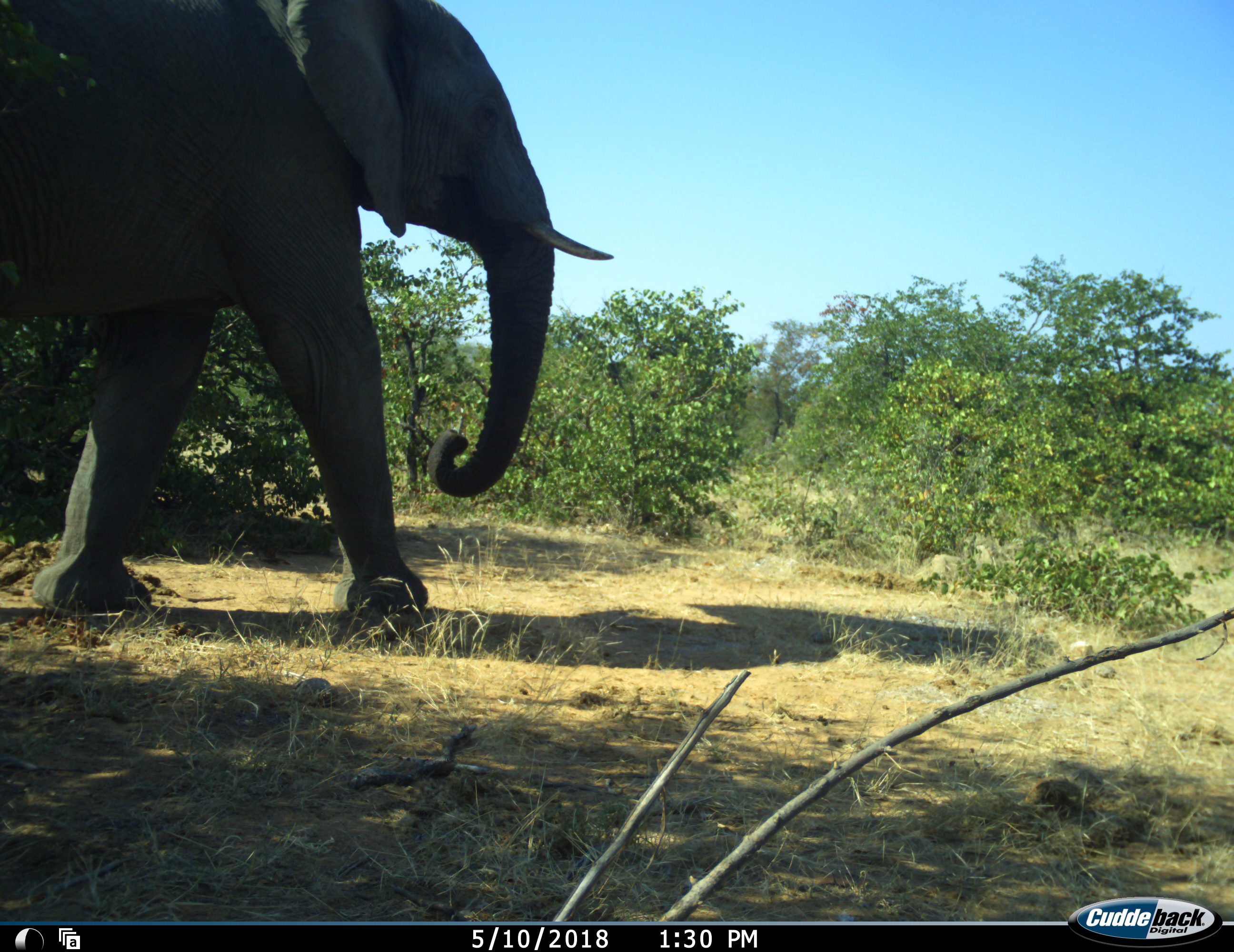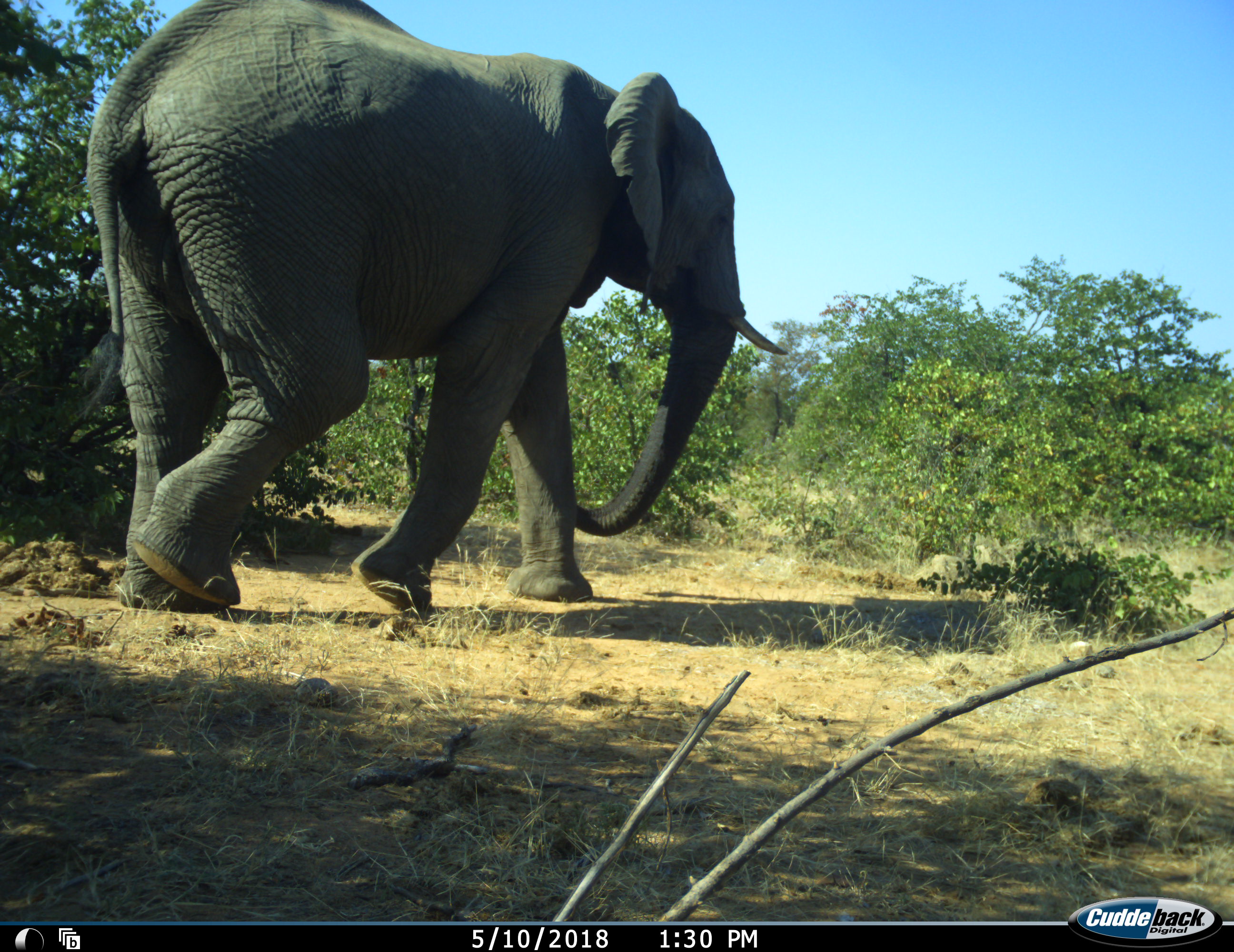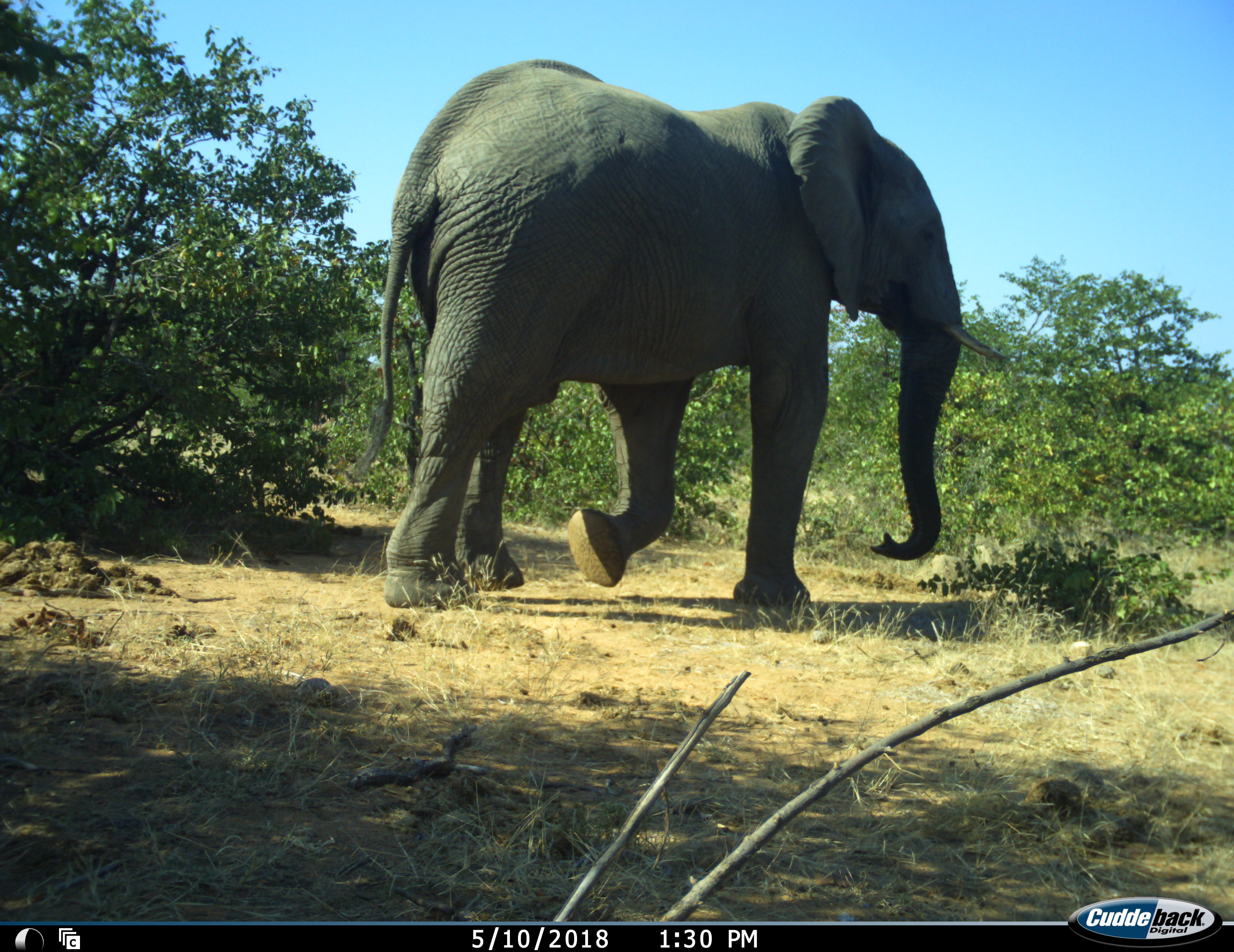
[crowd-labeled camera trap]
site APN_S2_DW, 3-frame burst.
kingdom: Animalia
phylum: Chordata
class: Mammalia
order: Proboscidea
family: Elephantidae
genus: Loxodonta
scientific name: Loxodonta africana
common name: african bush elephant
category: elephant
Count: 1.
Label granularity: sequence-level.